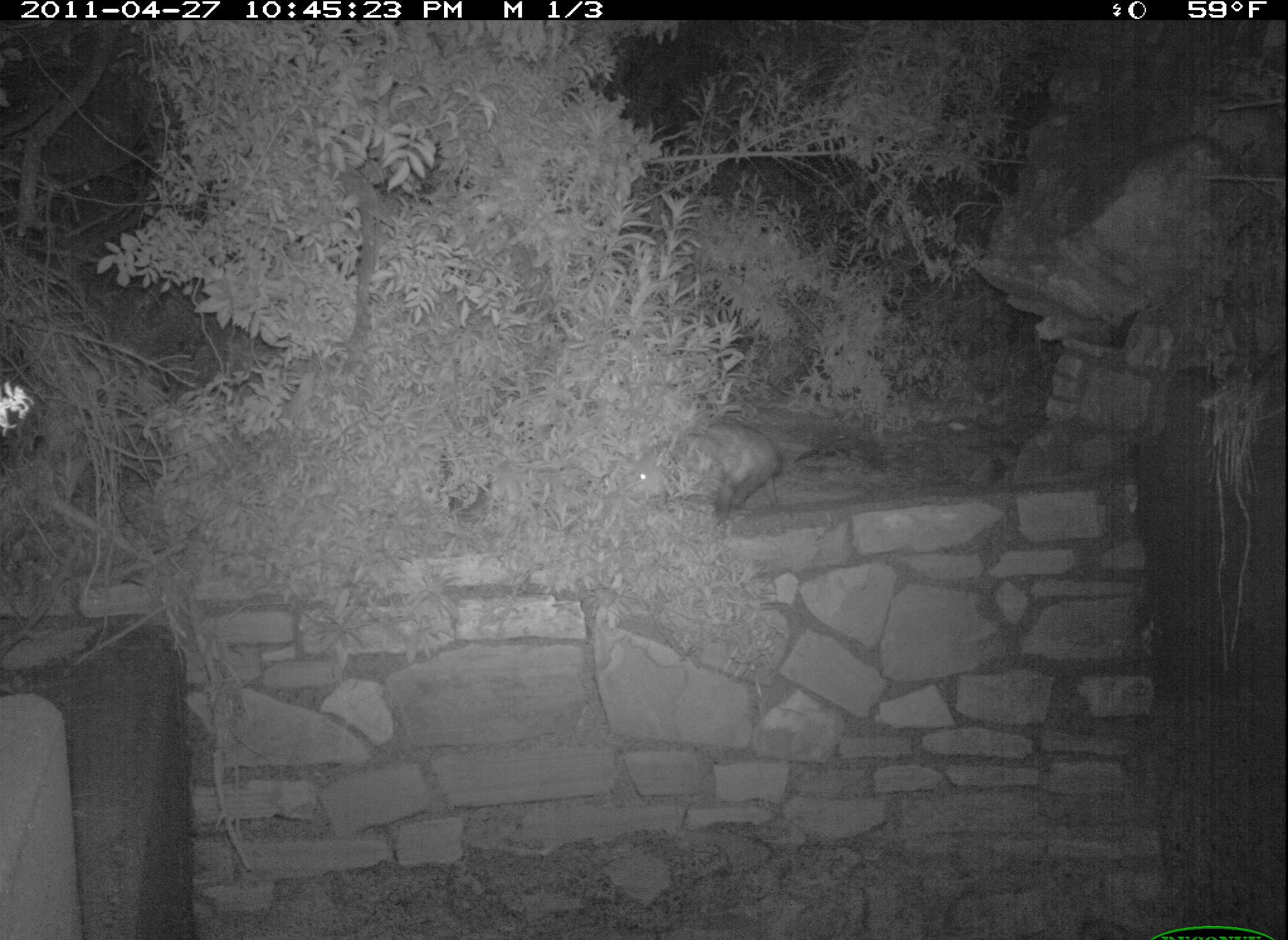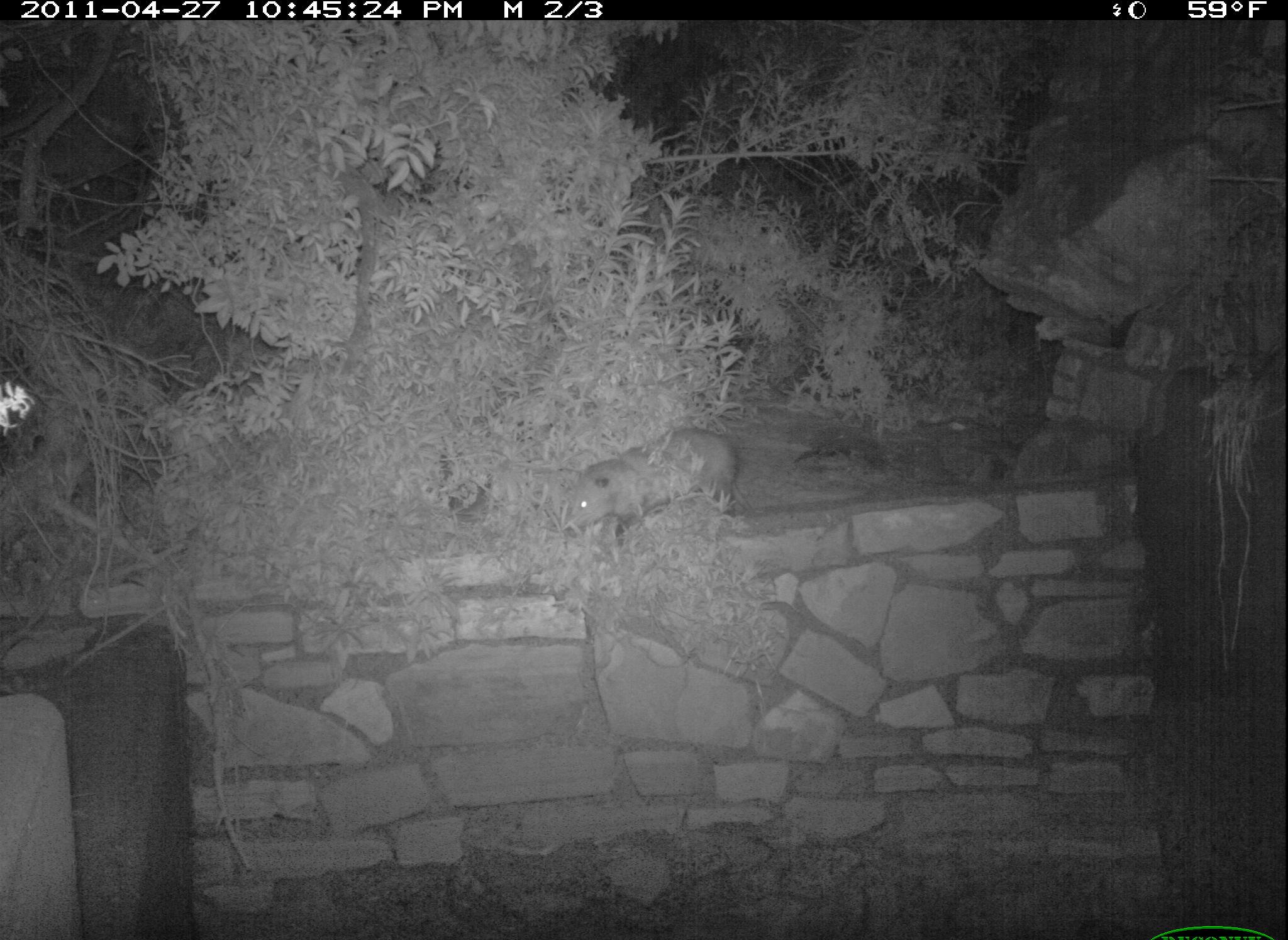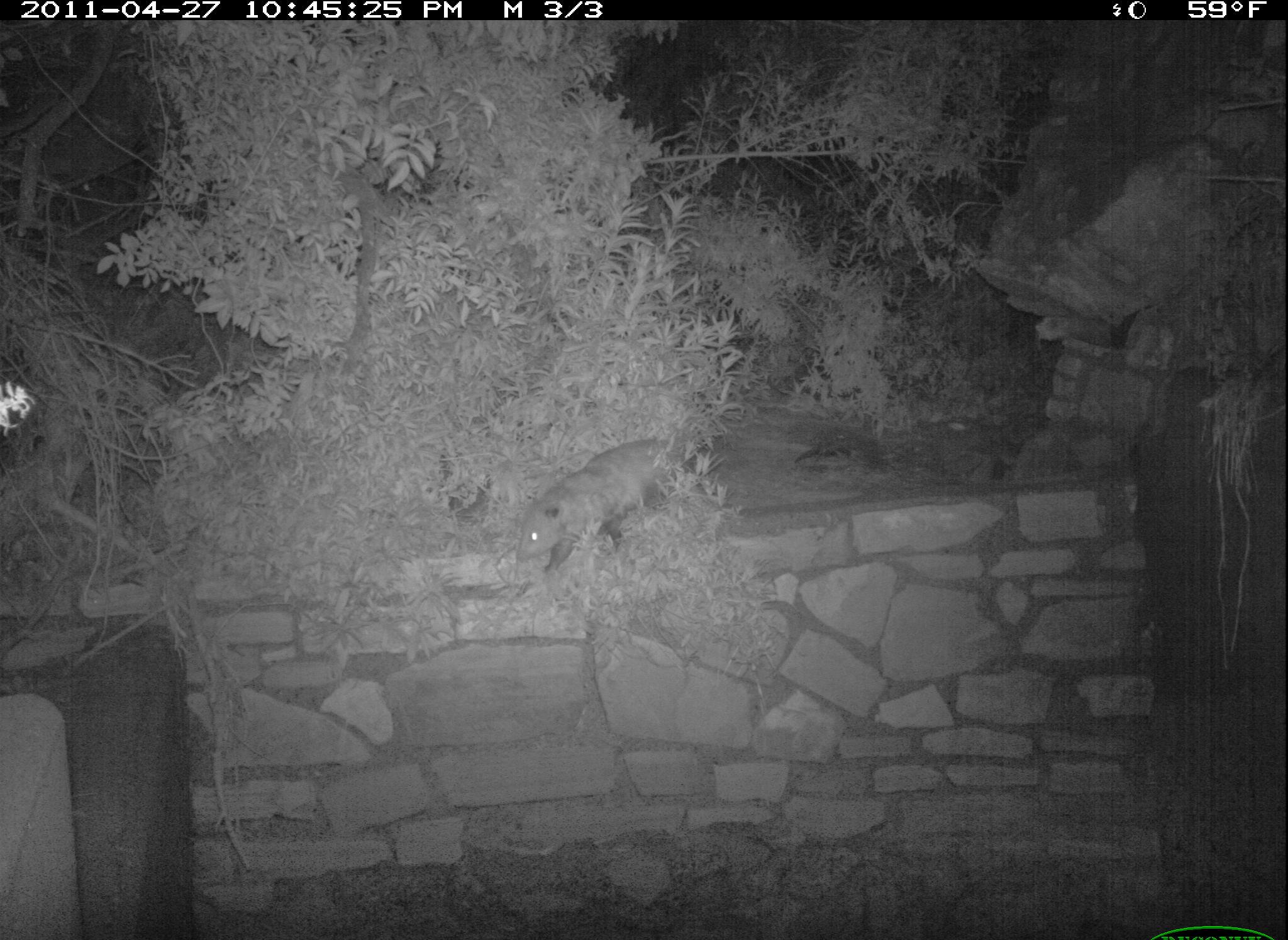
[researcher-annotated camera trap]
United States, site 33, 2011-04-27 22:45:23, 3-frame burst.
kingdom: Animalia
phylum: Chordata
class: Mammalia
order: Didelphimorphia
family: Didelphidae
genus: Didelphis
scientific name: Didelphis virginiana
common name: virginia opossum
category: opossum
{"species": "opossum (virginia opossum) (Didelphis virginiana)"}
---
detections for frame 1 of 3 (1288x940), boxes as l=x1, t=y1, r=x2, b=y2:
opossum: l=613, t=414, r=797, b=517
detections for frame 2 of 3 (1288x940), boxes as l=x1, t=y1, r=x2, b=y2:
opossum: l=551, t=412, r=758, b=551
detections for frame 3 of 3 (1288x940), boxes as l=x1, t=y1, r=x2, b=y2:
opossum: l=512, t=432, r=718, b=588